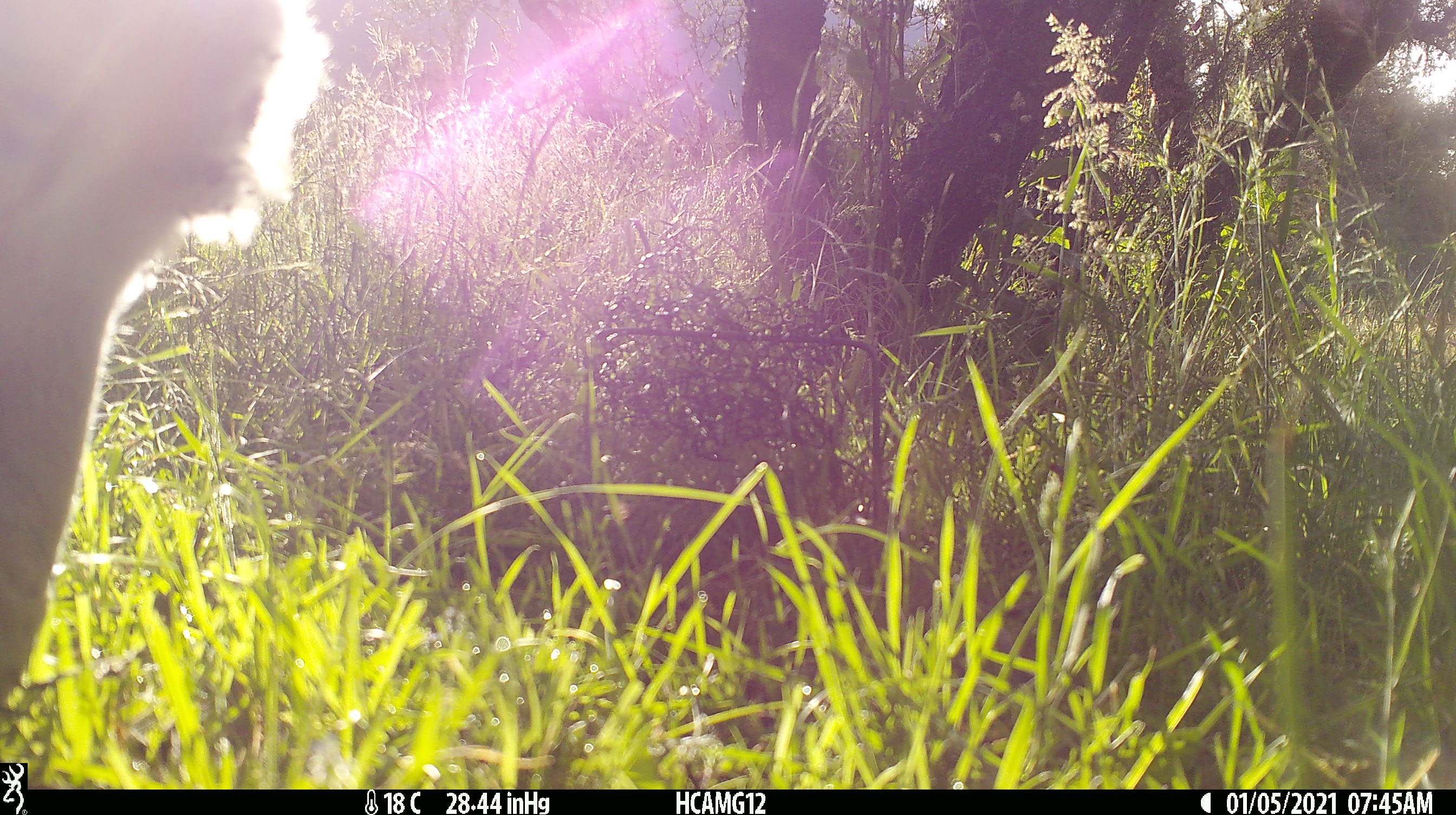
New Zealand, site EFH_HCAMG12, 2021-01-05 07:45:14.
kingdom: Animalia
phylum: Chordata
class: Mammalia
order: Artiodactyla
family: Bovidae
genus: Ovis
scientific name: Ovis aries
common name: domestic sheep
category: sheep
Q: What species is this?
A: Sheep (domestic sheep) (Ovis aries).